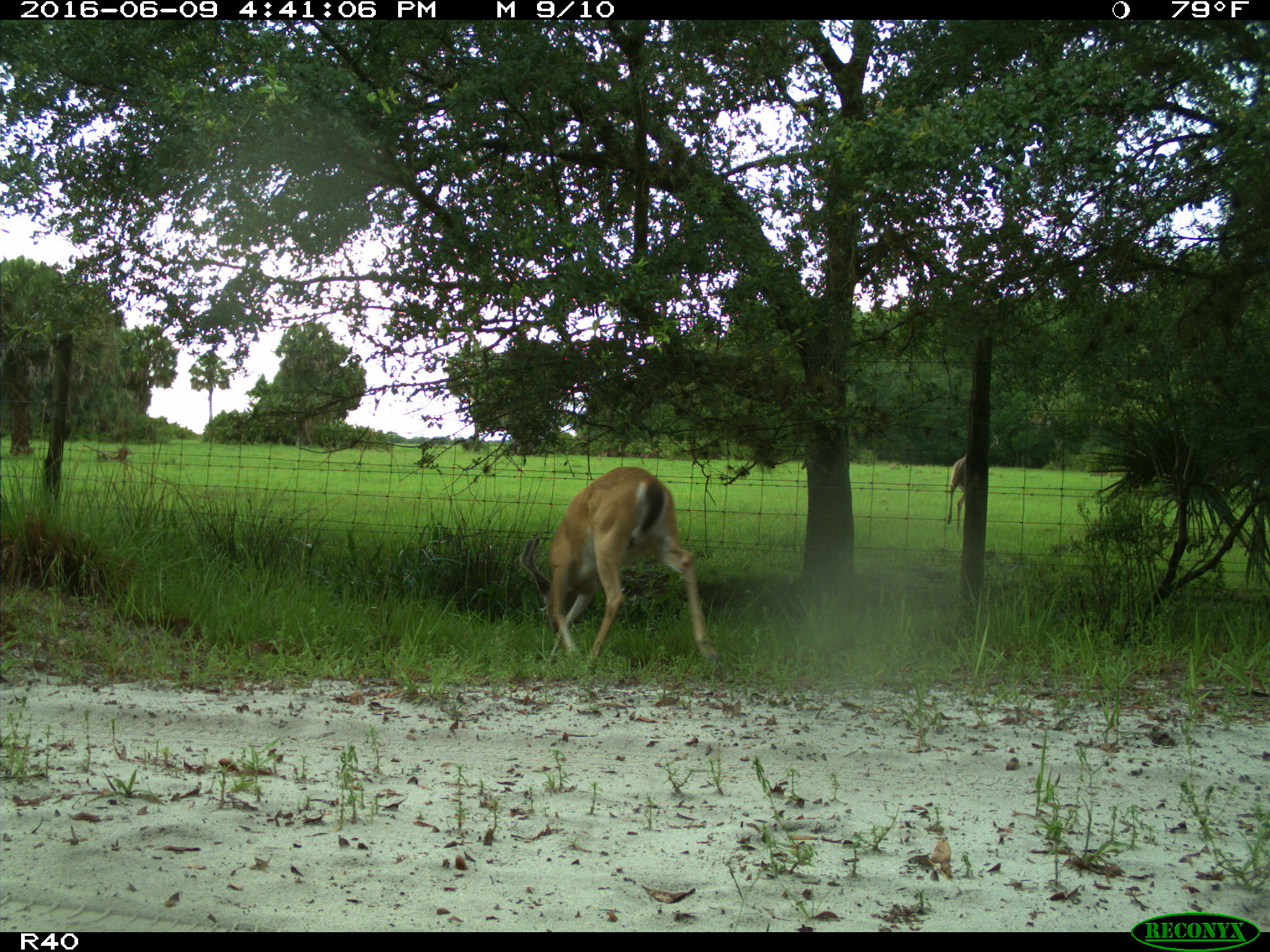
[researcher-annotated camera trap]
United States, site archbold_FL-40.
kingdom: Animalia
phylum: Chordata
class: Mammalia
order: Artiodactyla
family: Cervidae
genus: Odocoileus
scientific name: Odocoileus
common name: deer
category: unidentified deer